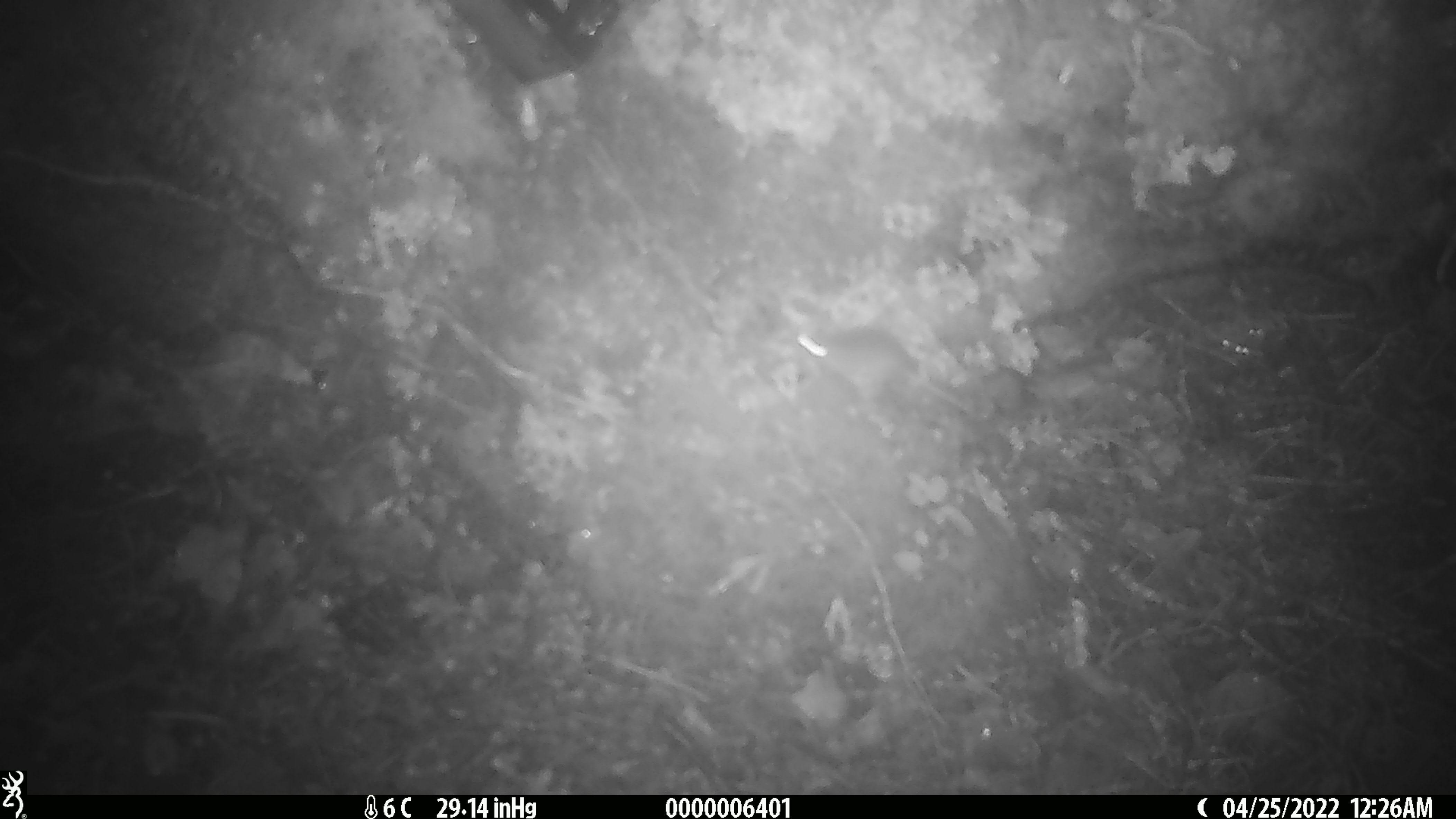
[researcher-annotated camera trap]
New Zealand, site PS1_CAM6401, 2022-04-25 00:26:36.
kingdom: Animalia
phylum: Chordata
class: Mammalia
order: Rodentia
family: Muridae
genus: Mus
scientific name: Mus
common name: mouse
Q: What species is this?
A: Mouse (Mus).